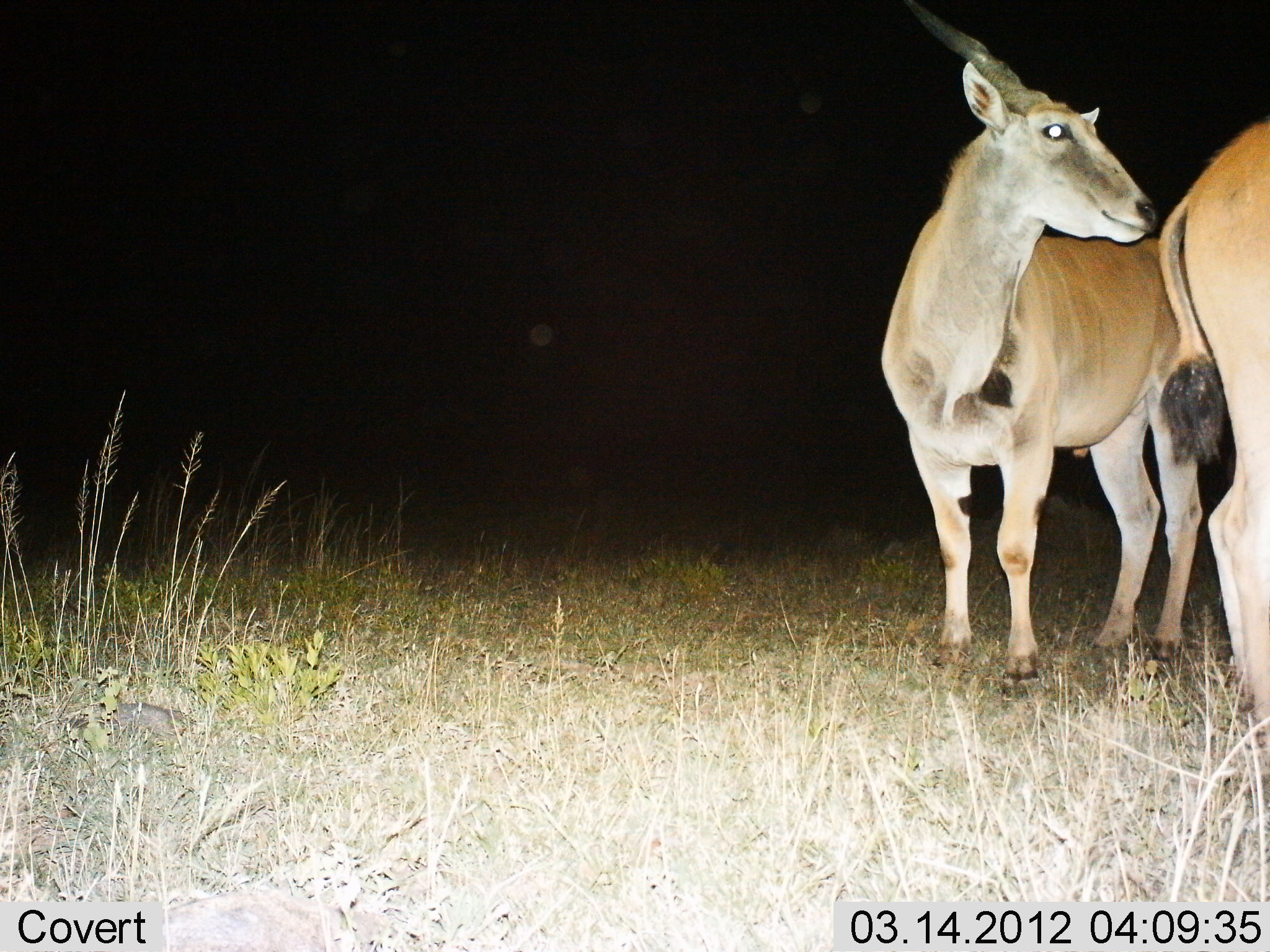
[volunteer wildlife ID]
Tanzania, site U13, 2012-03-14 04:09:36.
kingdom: Animalia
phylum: Chordata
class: Mammalia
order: Artiodactyla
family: Bovidae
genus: Tragelaphus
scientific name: Tragelaphus oryx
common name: eland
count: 2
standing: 96%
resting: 8%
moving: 0%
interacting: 4%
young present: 0%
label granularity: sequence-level